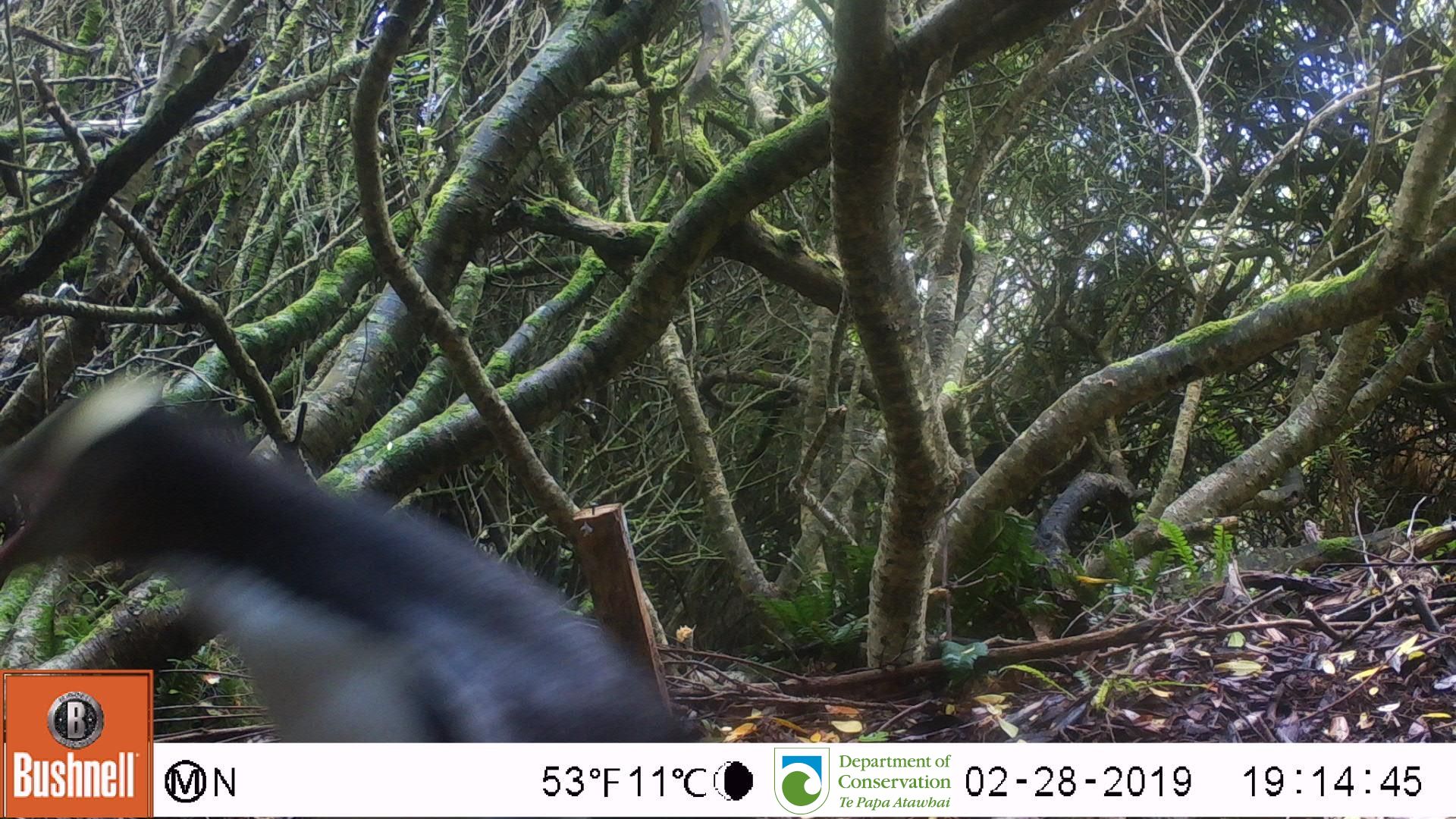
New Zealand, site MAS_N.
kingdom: Animalia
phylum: Chordata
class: Aves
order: Sphenisciformes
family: Spheniscidae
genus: Megadyptes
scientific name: Megadyptes antipodes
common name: yellow-eyed penguin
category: yellow eyed penguin